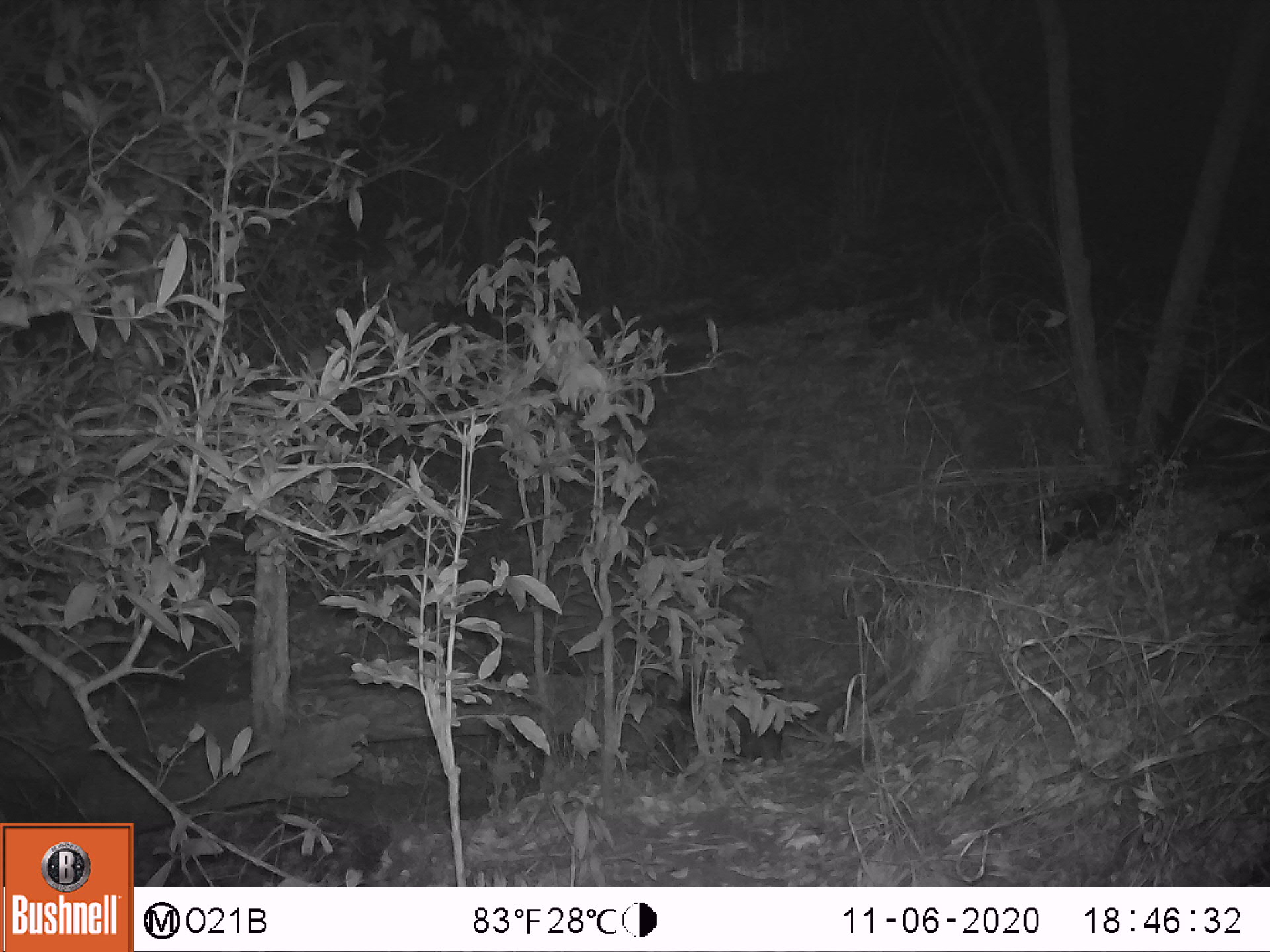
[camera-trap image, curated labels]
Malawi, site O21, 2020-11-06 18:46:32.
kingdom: Animalia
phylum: Chordata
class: Mammalia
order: Artiodactyla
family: Suidae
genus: Potamochoerus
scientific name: Potamochoerus larvatus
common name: bushpig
Bushpig (Potamochoerus larvatus), count 1.